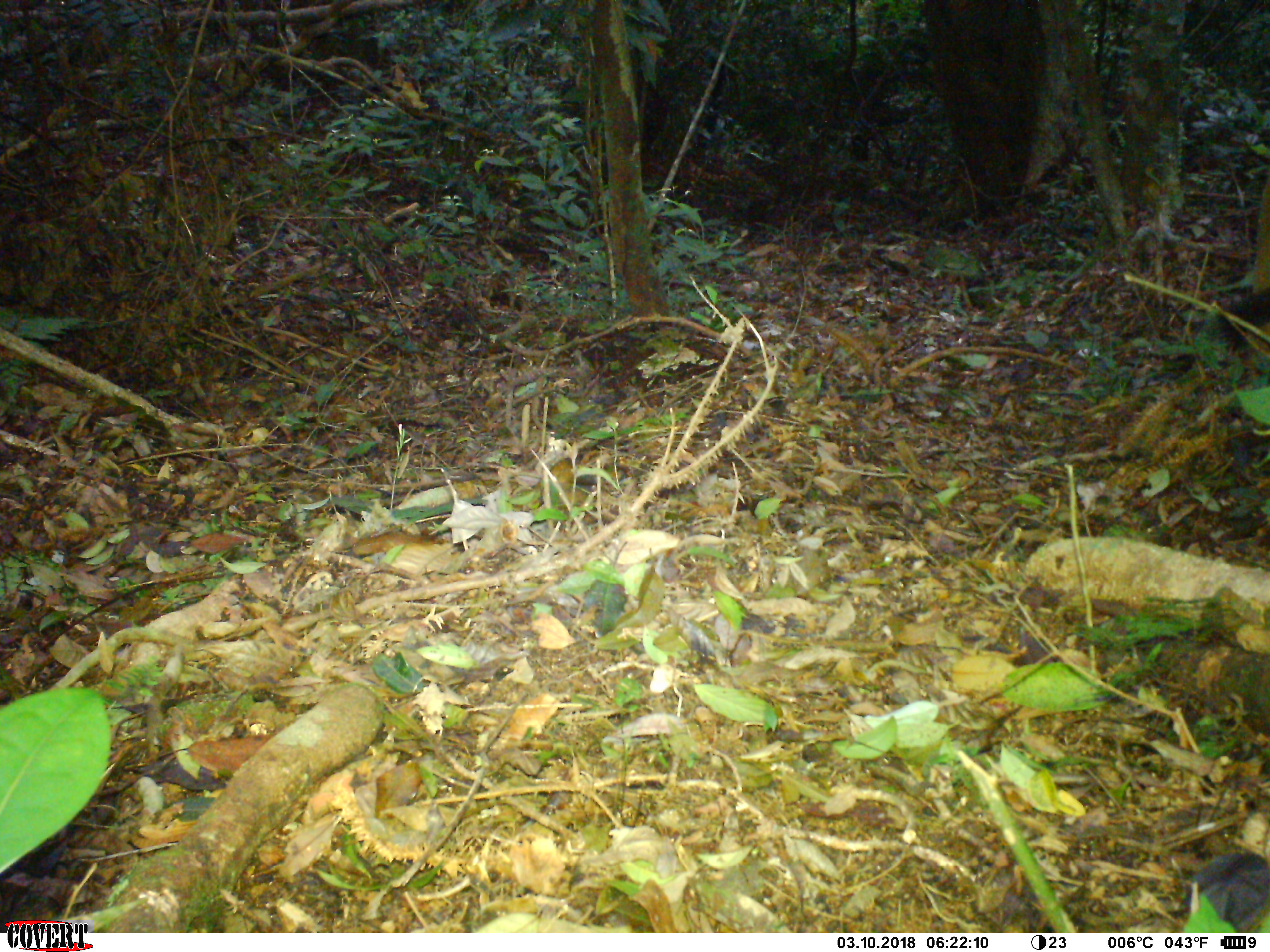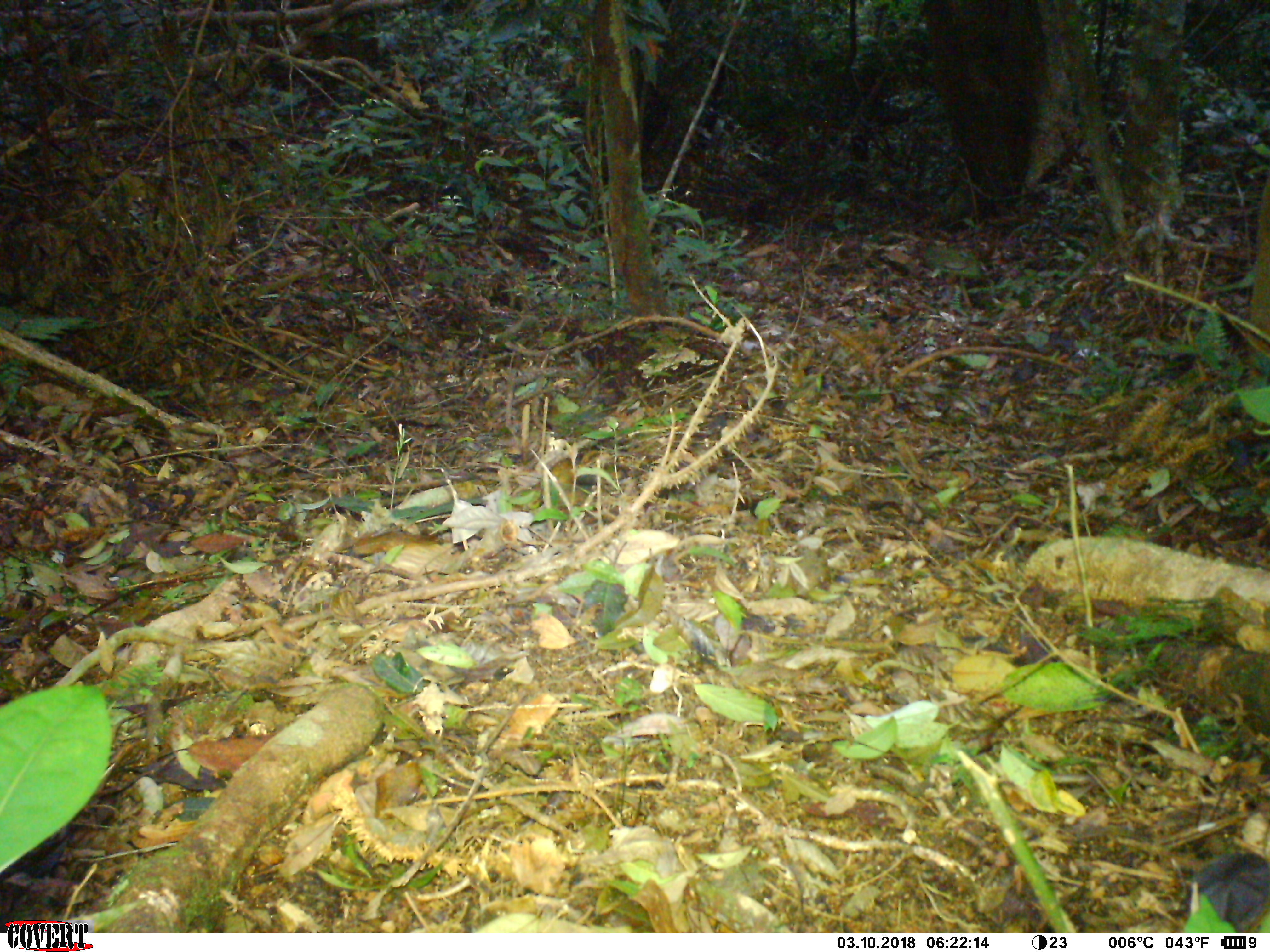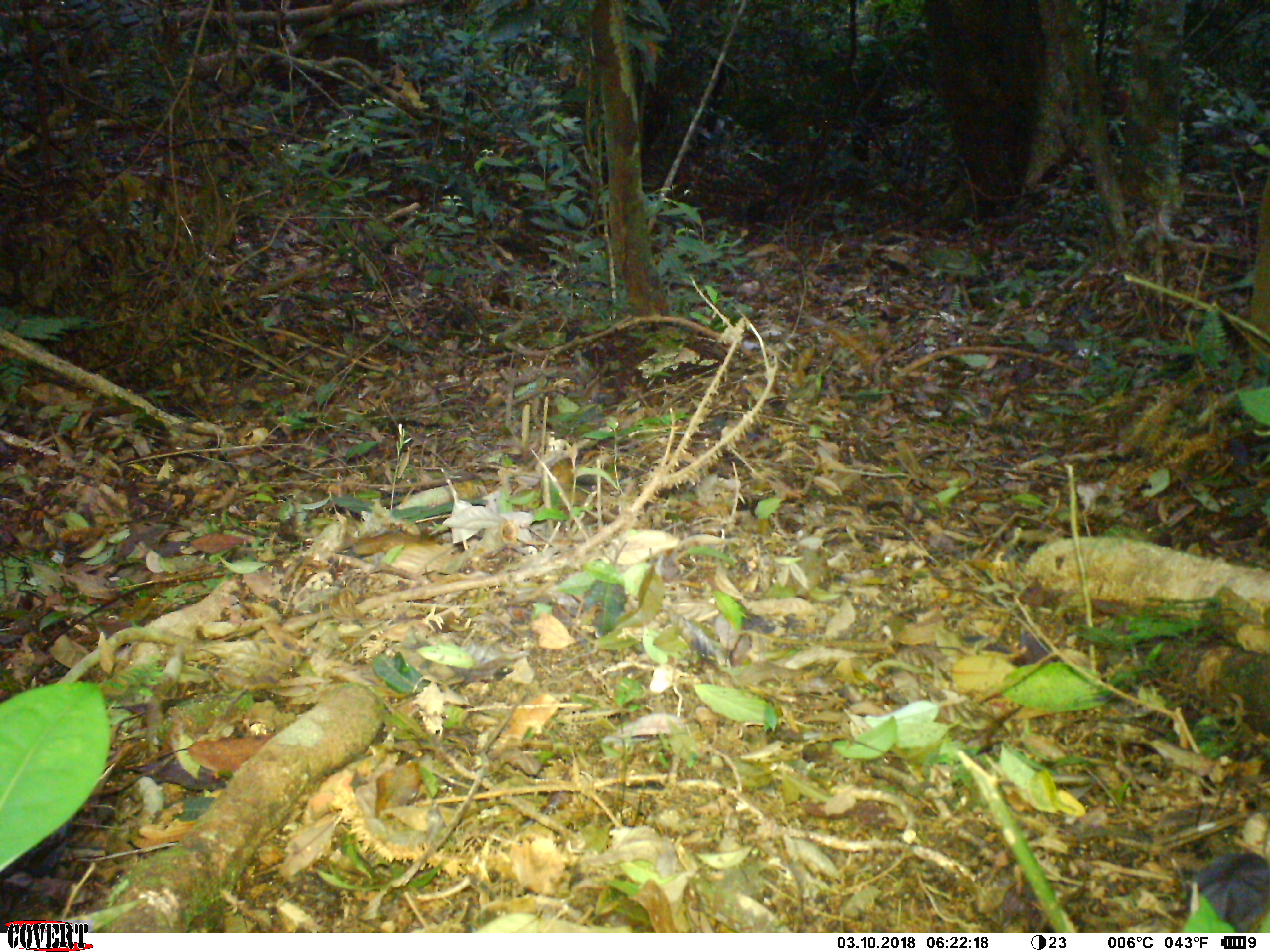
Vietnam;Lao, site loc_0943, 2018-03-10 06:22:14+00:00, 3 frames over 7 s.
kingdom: Animalia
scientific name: Animalia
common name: animal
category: unidentified animal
Unidentified animal (animal) (Animalia). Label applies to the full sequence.